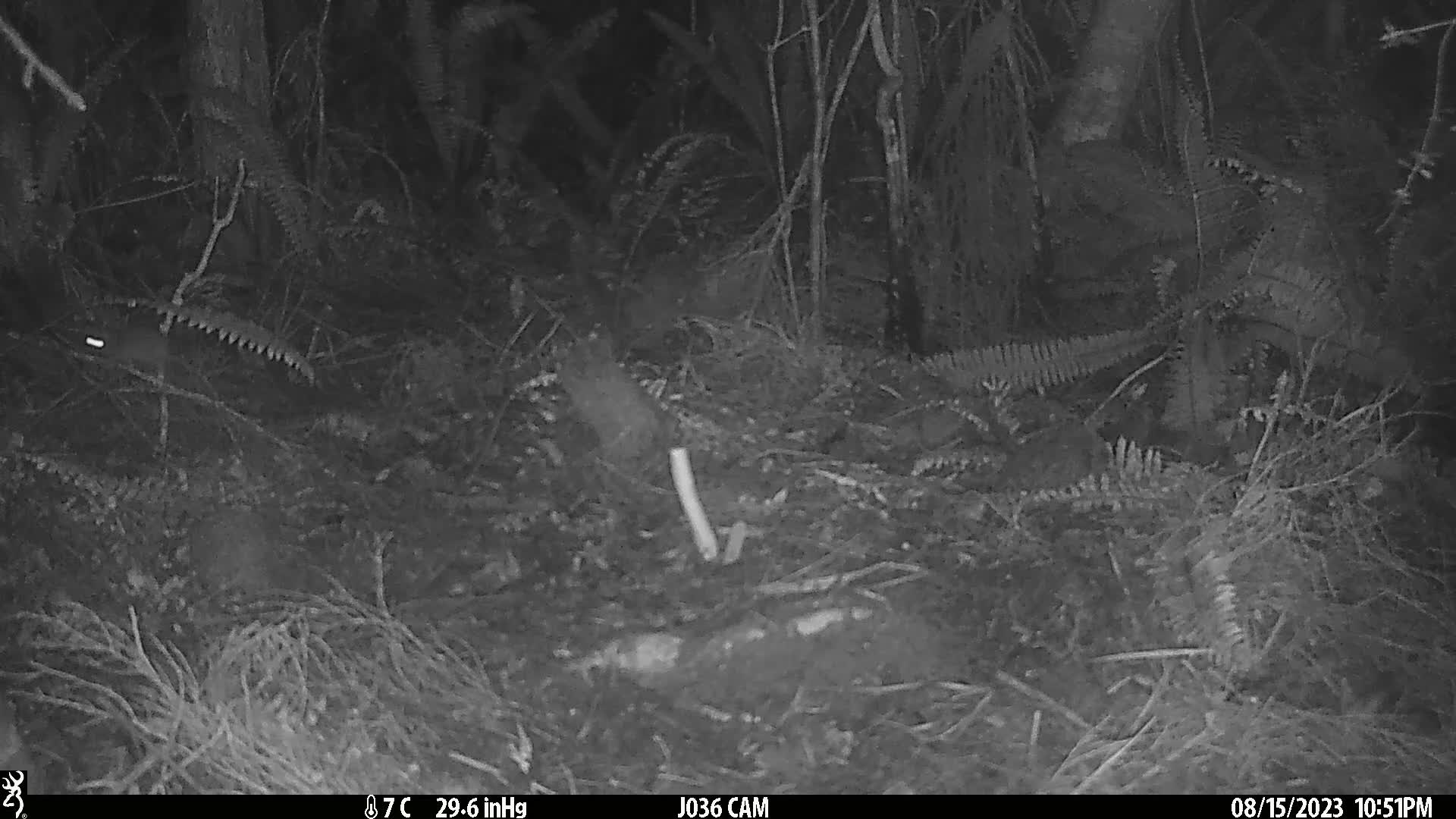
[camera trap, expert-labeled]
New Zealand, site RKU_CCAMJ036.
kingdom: Animalia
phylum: Chordata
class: Mammalia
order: Rodentia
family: Muridae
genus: Rattus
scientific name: Rattus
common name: rat